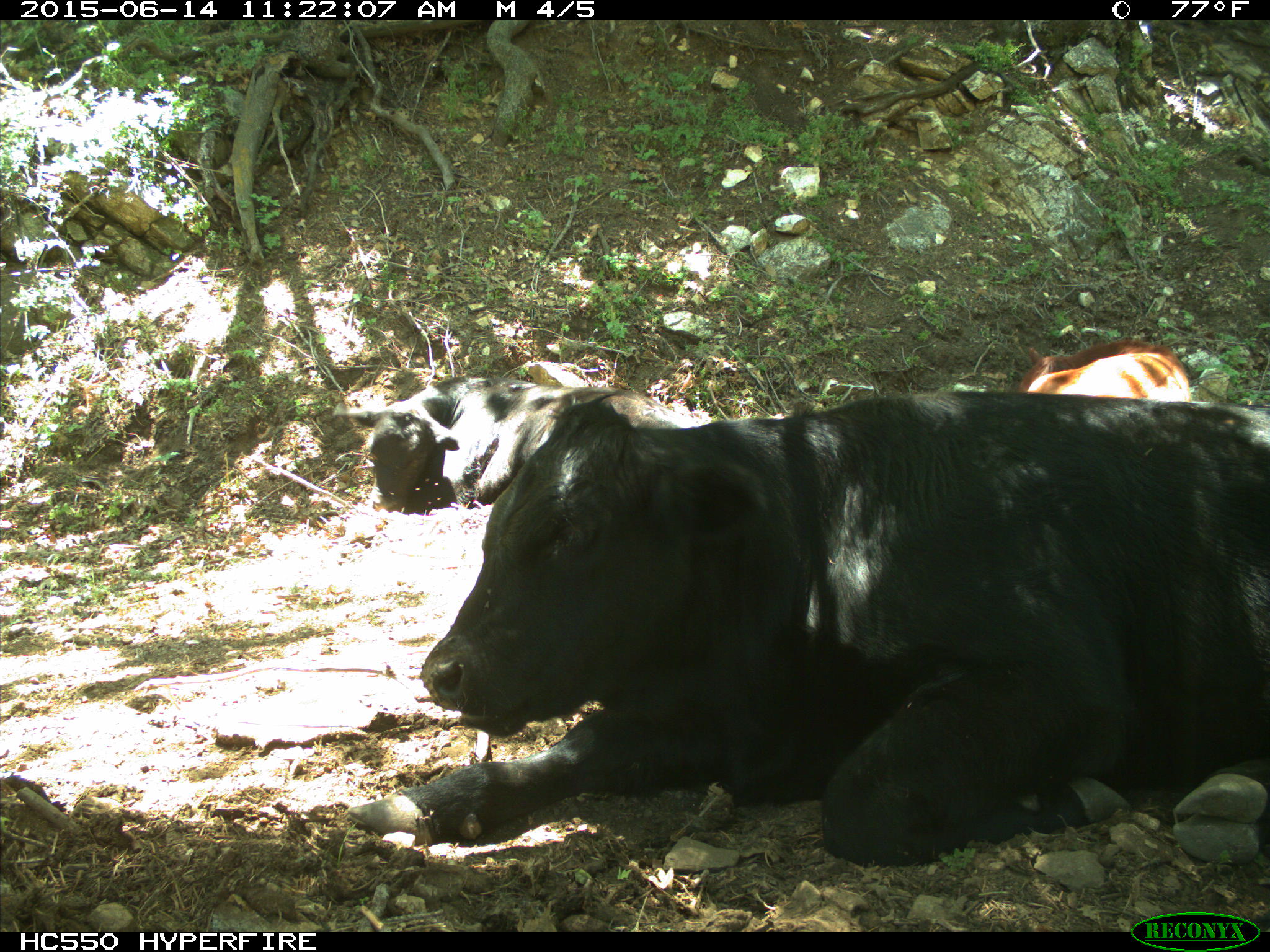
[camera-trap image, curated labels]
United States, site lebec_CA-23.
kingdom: Animalia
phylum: Chordata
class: Mammalia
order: Artiodactyla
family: Bovidae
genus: Bos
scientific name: Bos taurus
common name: domestic cow